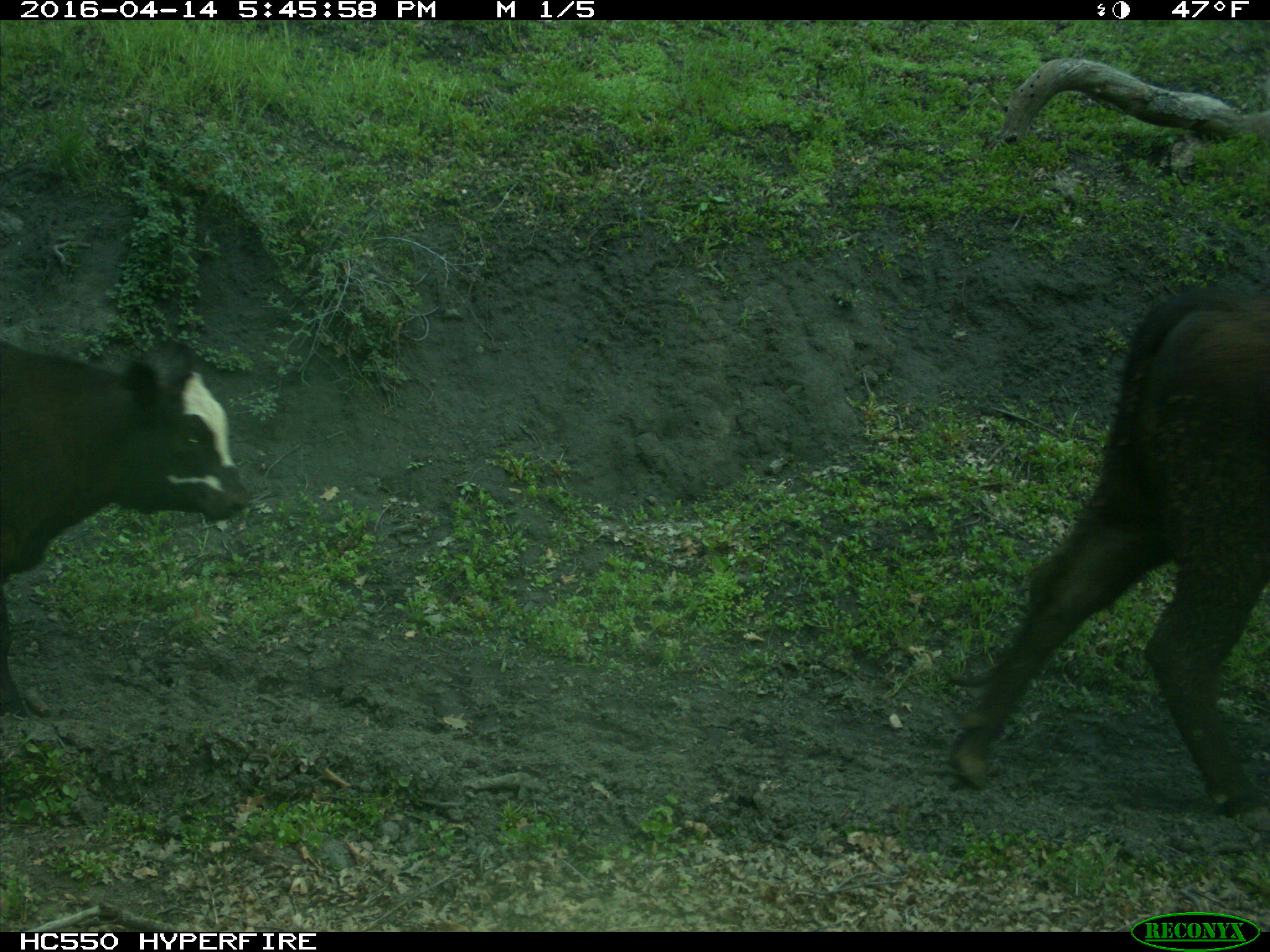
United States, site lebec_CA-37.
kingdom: Animalia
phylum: Chordata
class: Mammalia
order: Artiodactyla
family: Bovidae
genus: Bos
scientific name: Bos taurus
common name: domestic cow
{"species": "Bos taurus (domestic cow)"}